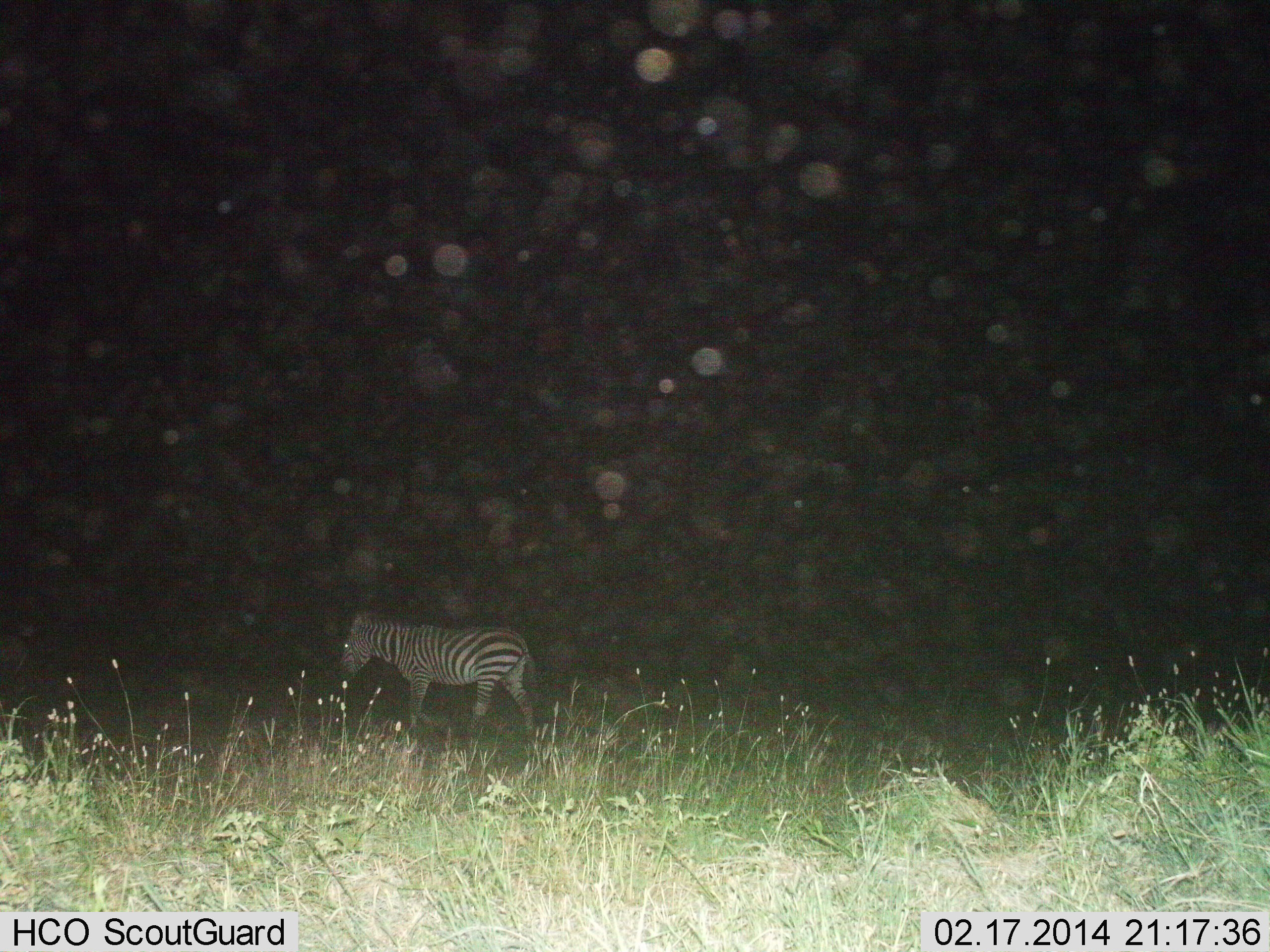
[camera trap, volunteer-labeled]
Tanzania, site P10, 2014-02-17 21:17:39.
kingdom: Animalia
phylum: Chordata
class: Mammalia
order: Perissodactyla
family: Equidae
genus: Equus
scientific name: Equus quagga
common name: plains zebra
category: zebra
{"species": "zebra (plains zebra) (Equus quagga)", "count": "1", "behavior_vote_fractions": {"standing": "37%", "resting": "0%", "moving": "64%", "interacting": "0%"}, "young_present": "1%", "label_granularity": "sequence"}